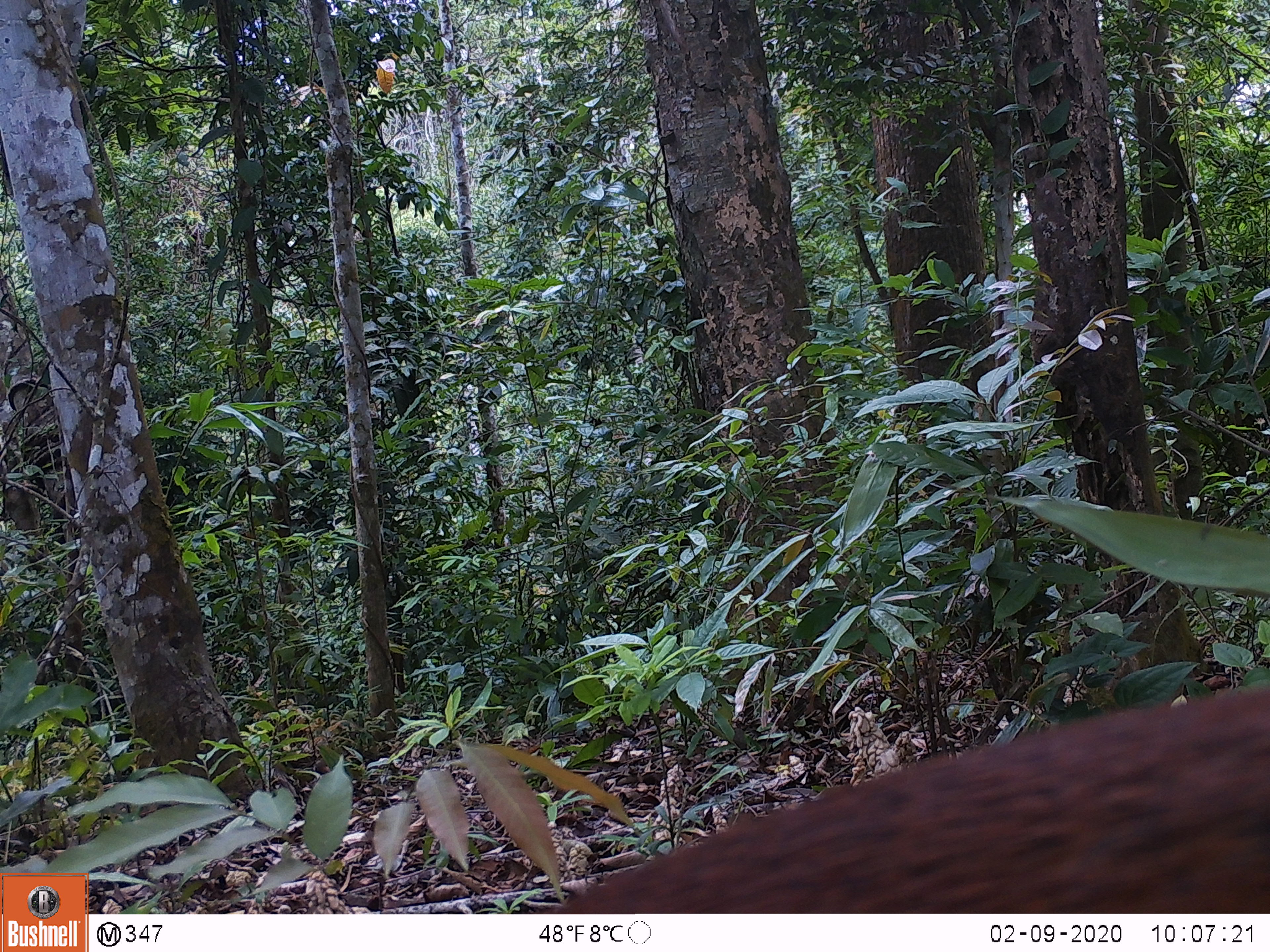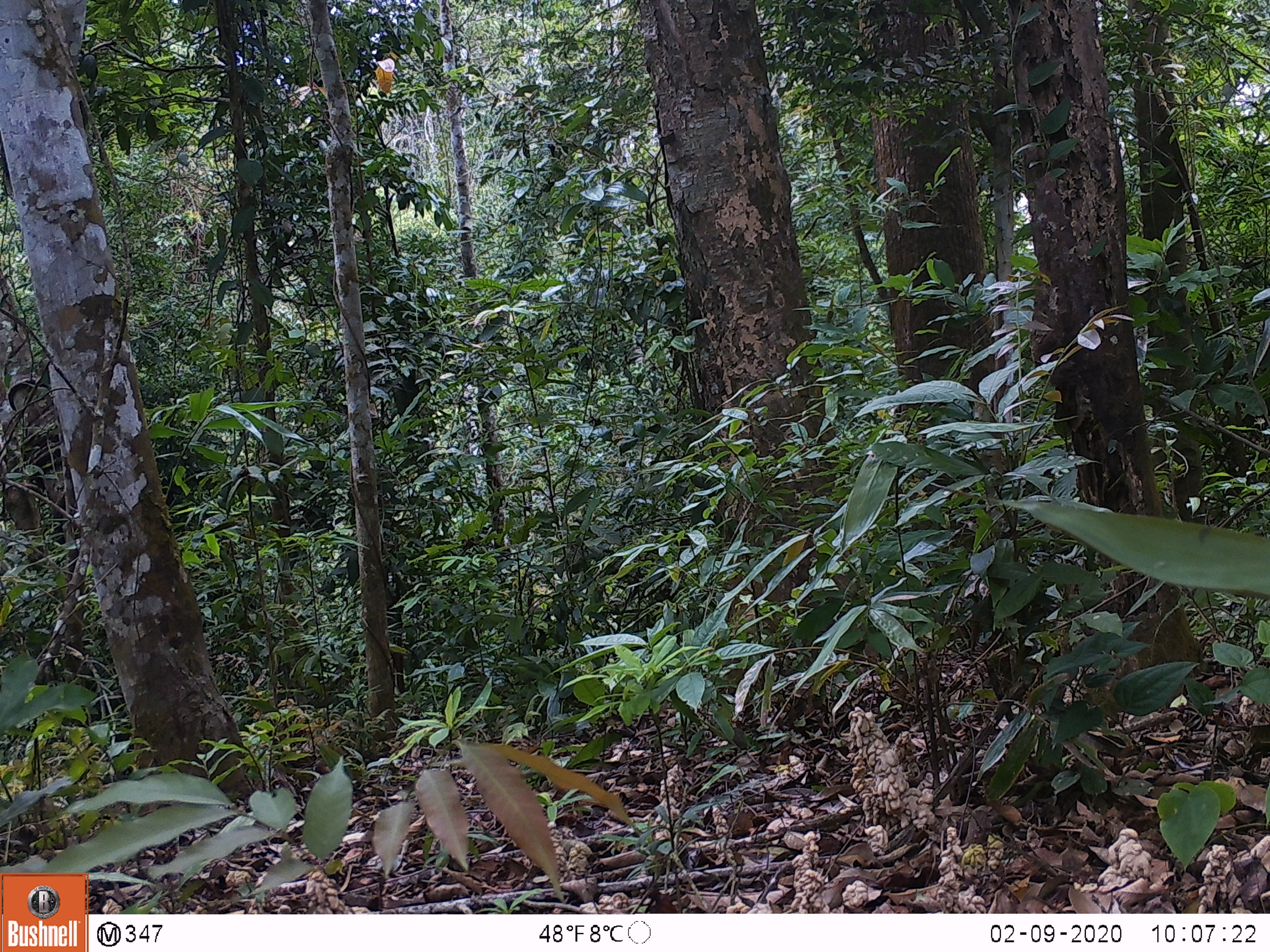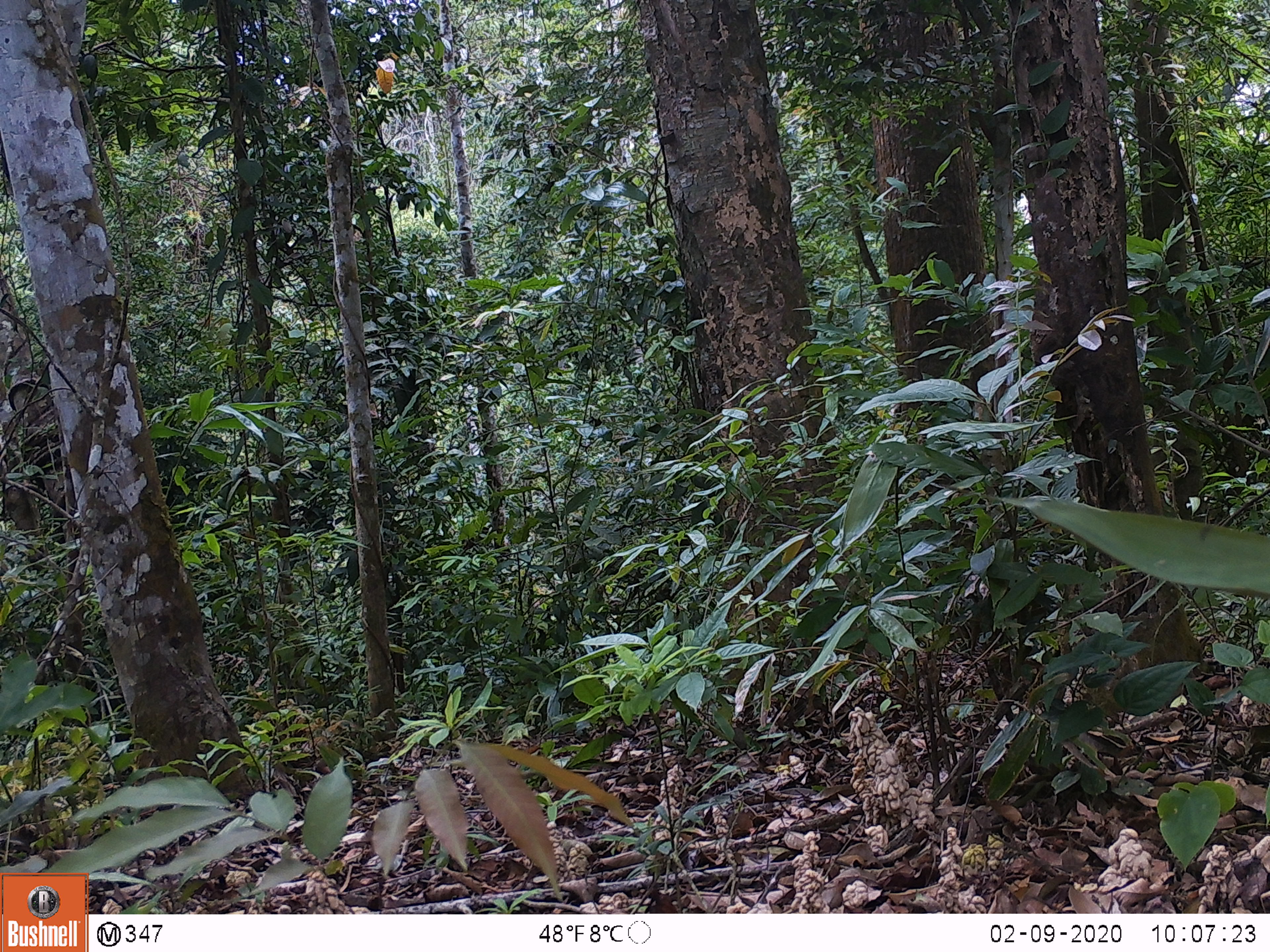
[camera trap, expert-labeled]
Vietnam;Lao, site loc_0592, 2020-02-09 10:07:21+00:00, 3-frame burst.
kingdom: Animalia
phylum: Chordata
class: Mammalia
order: Artiodactyla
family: Cervidae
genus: Muntiacus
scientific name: Muntiacus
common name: muntjacs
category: unidentified muntjac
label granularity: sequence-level